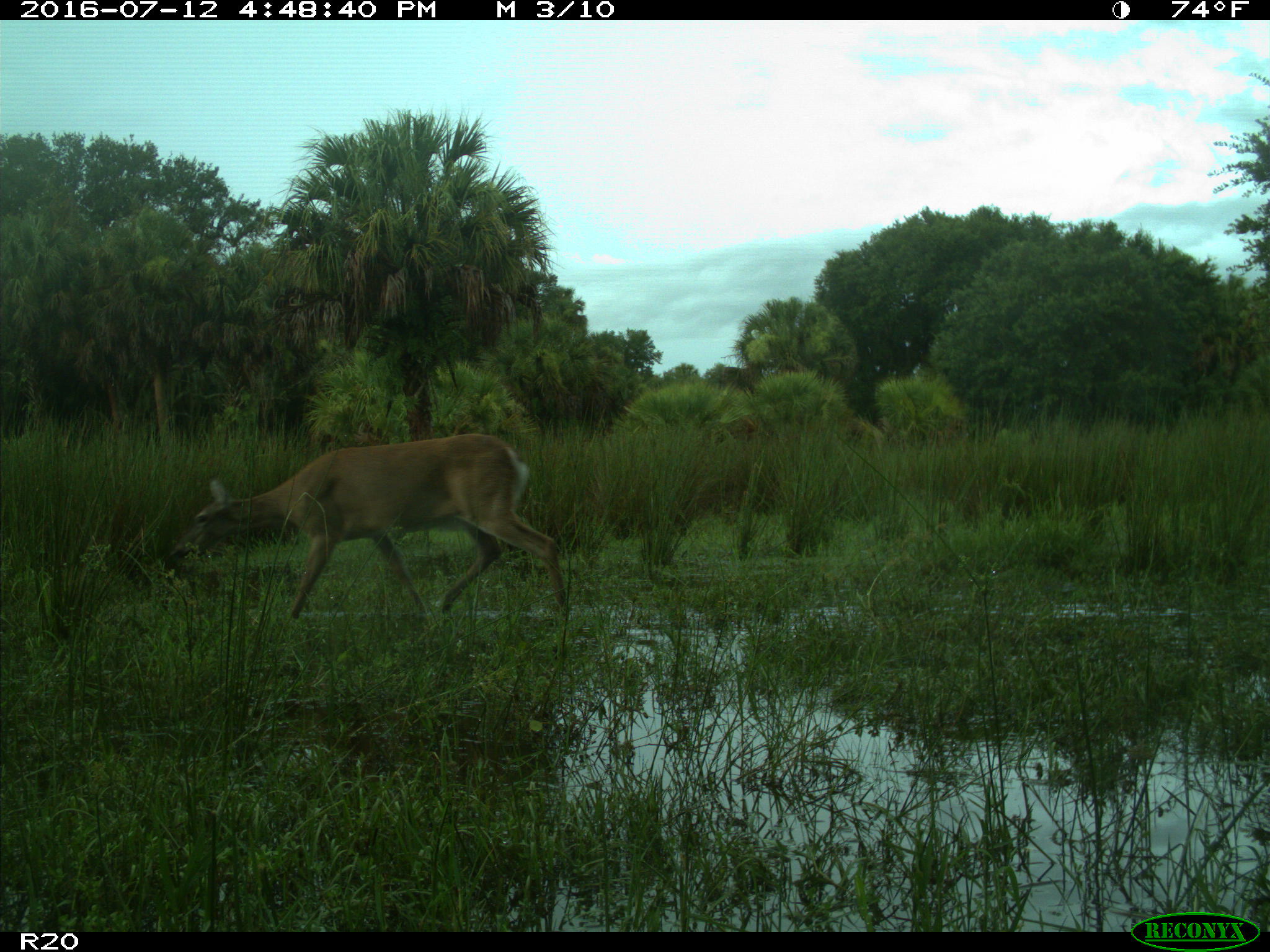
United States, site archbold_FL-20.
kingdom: Animalia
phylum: Chordata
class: Mammalia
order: Artiodactyla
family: Cervidae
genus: Odocoileus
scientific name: Odocoileus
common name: deer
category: unidentified deer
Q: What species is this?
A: Unidentified deer (deer) (Odocoileus).